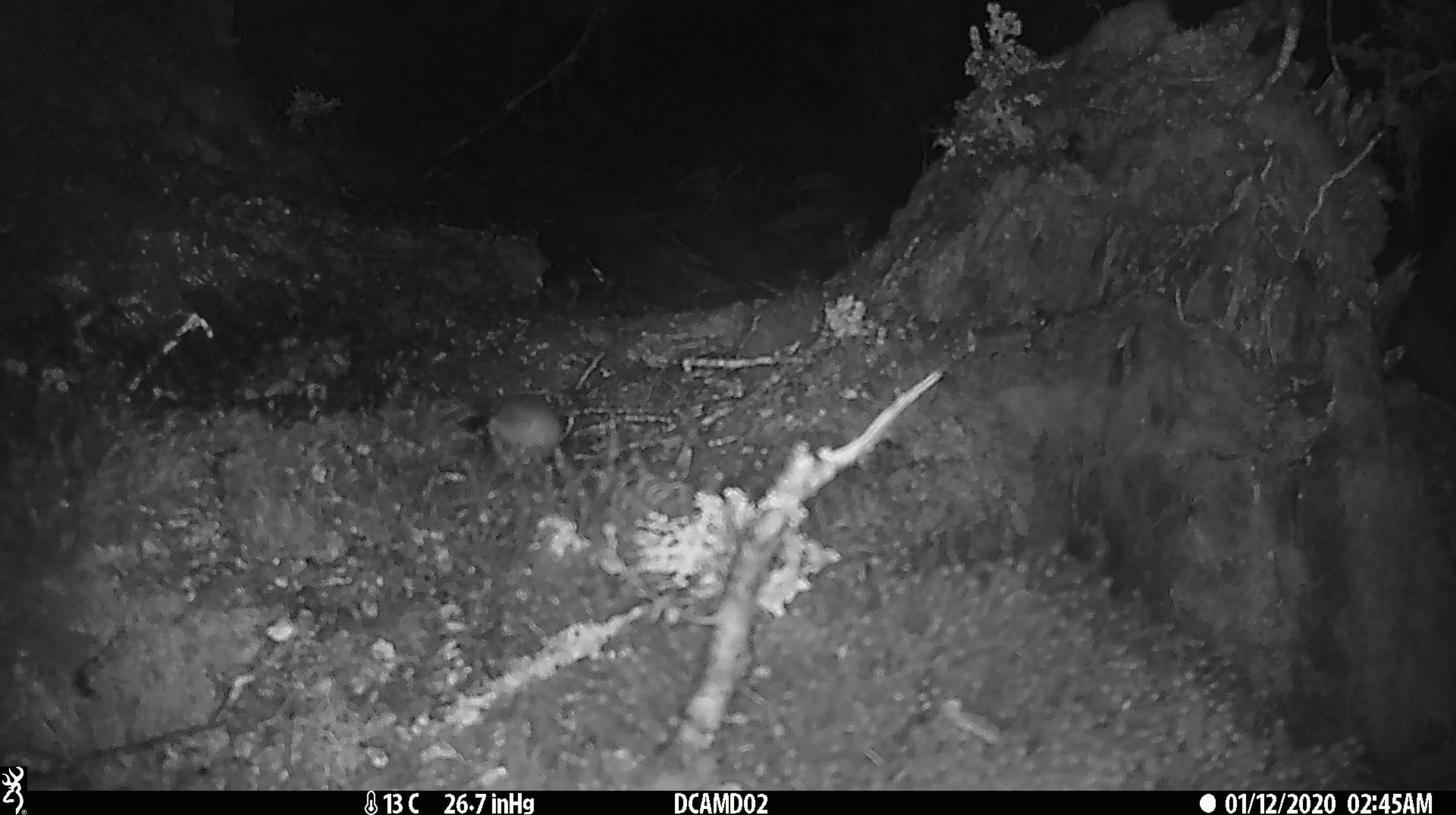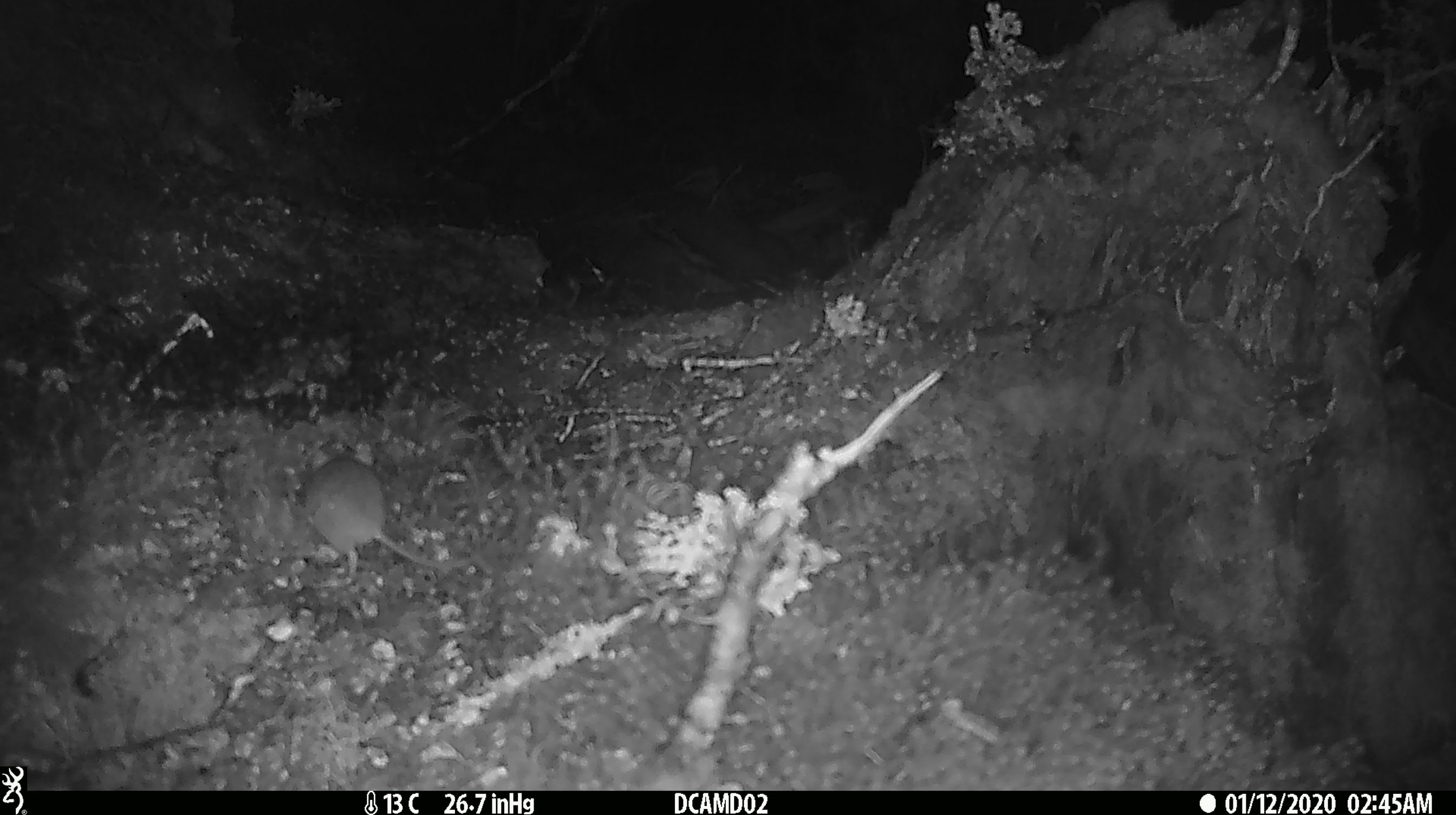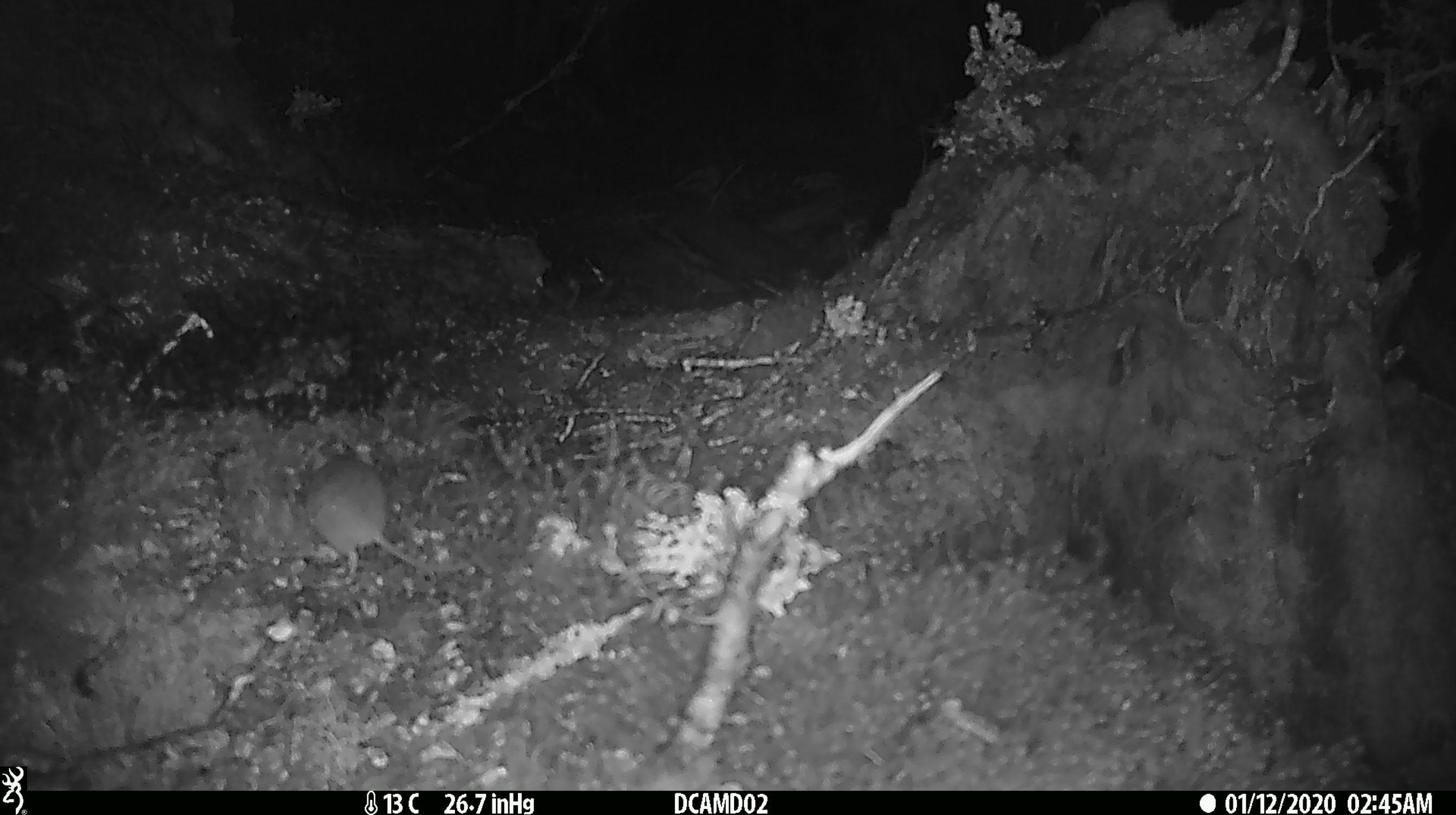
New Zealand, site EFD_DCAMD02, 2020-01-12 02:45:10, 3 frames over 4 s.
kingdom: Animalia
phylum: Chordata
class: Mammalia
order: Rodentia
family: Muridae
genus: Mus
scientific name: Mus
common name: mouse